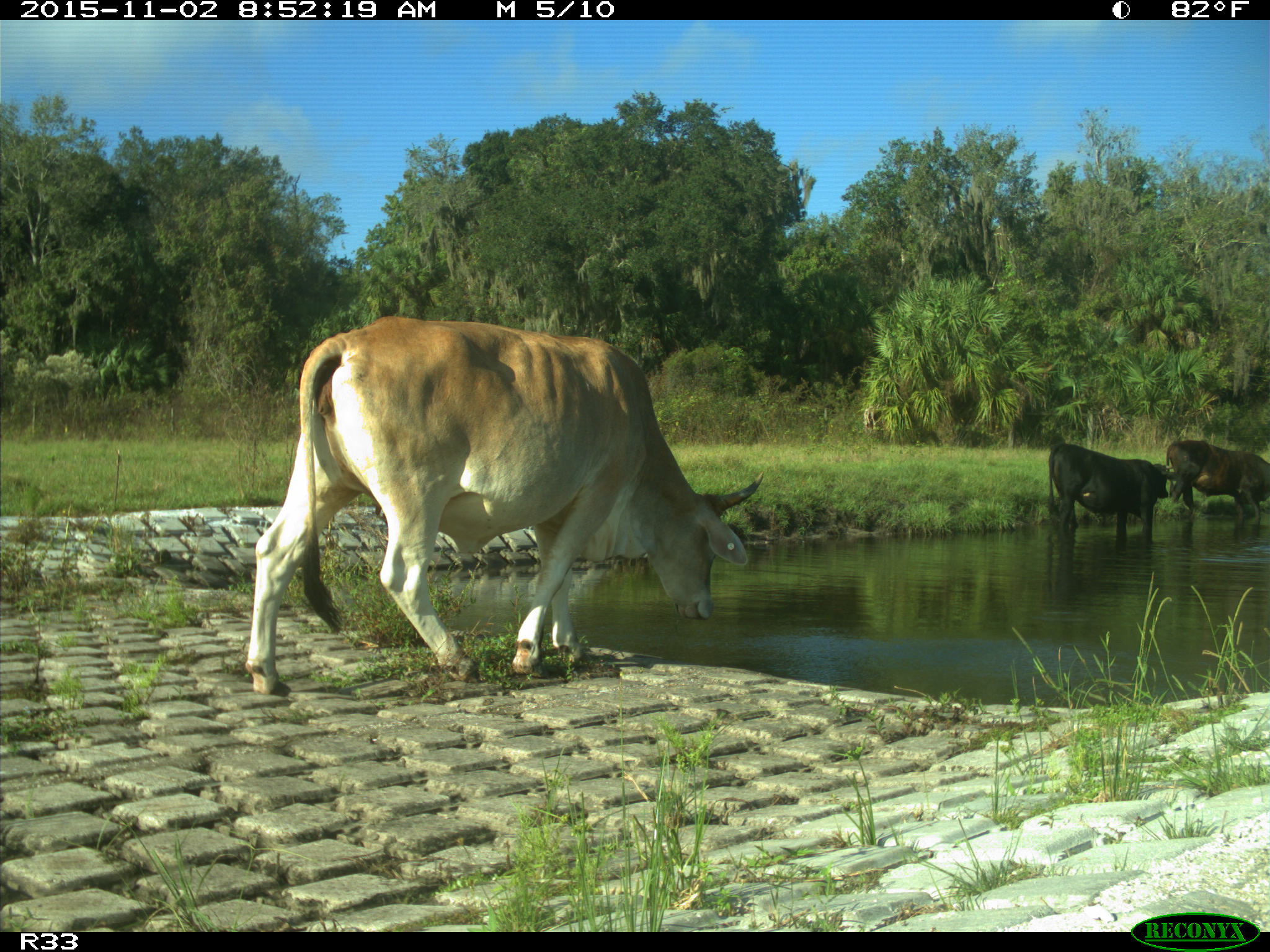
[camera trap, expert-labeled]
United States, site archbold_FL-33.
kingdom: Animalia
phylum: Chordata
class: Mammalia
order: Artiodactyla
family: Bovidae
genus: Bos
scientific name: Bos taurus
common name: domestic cow